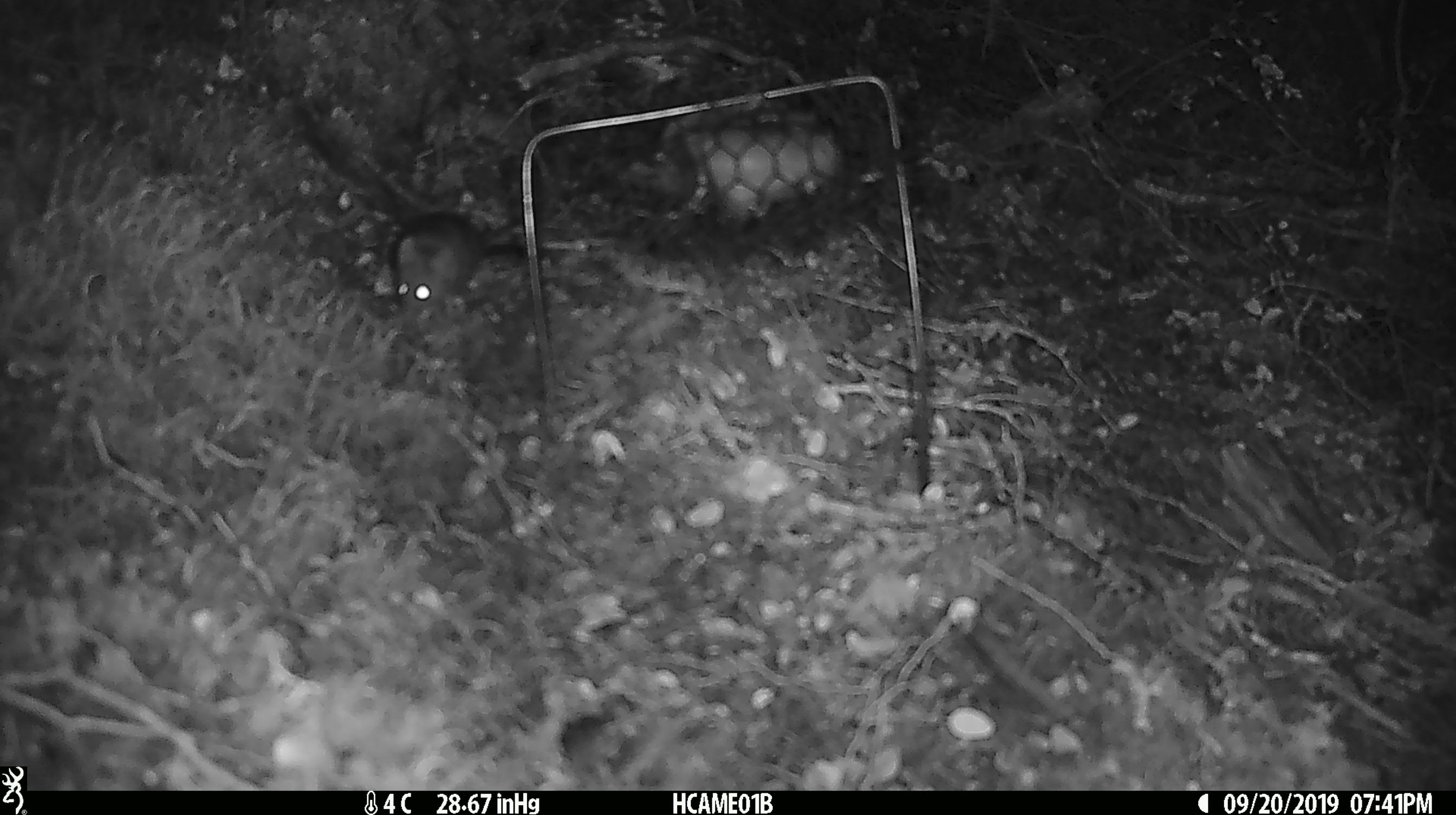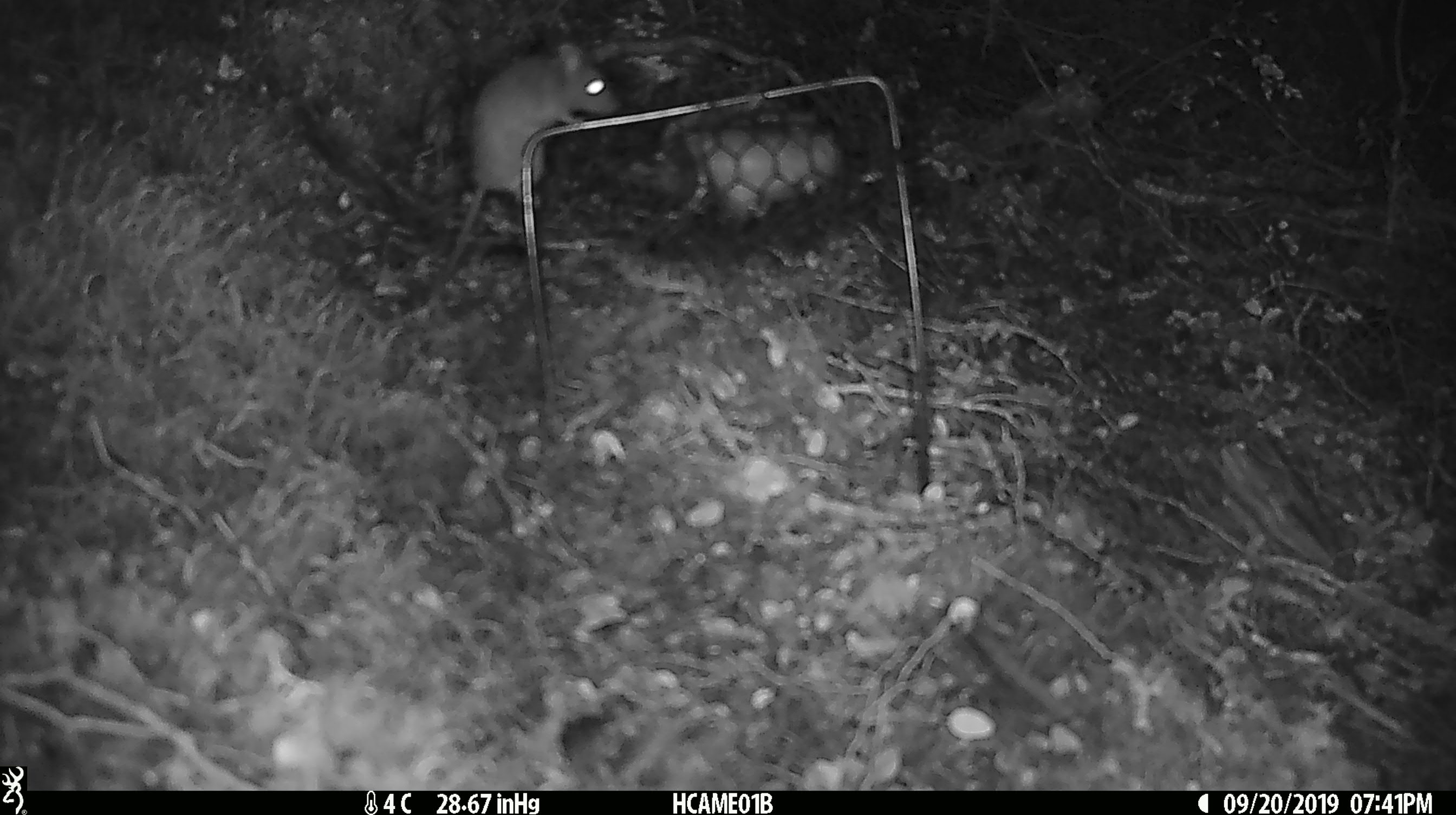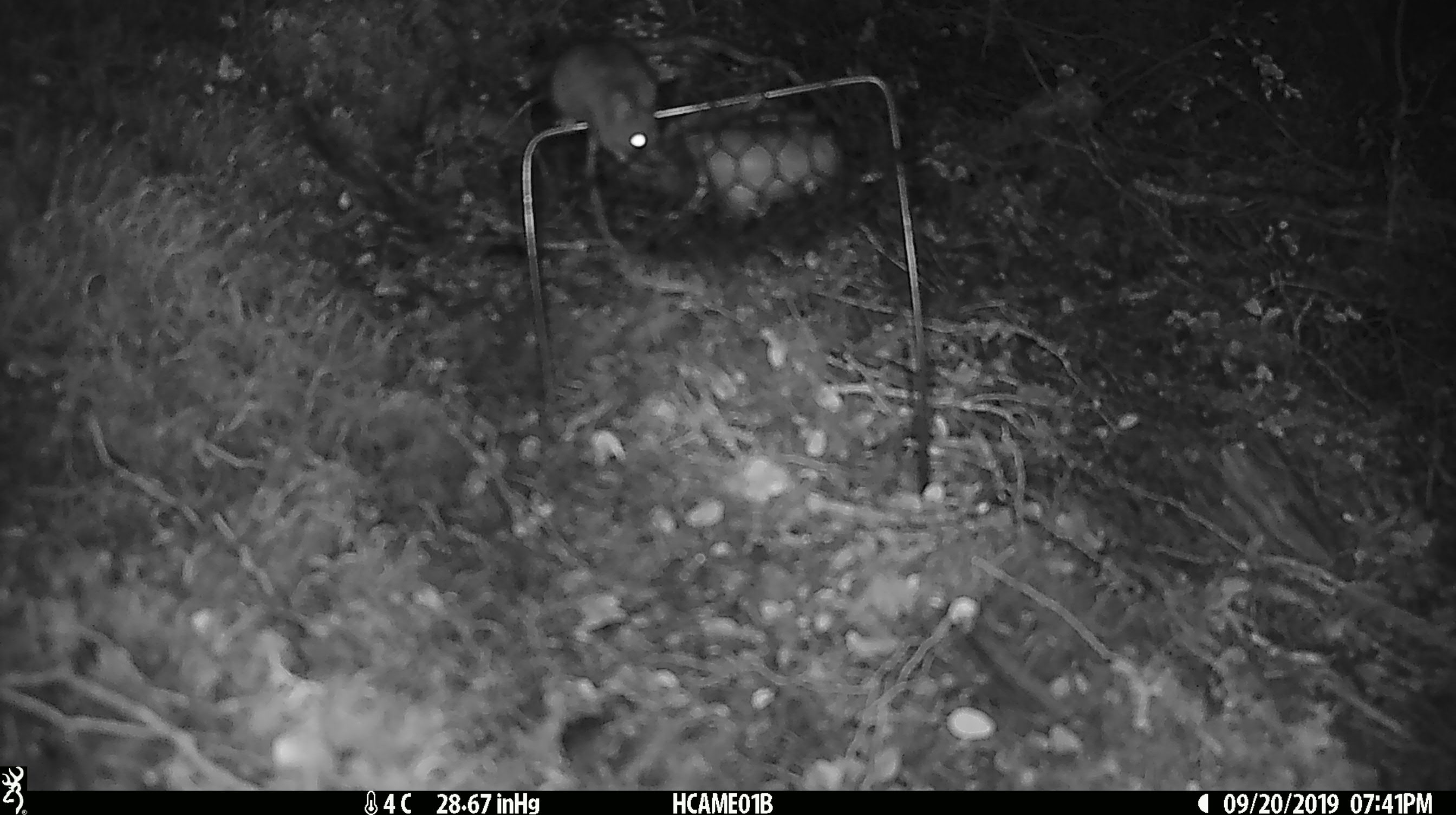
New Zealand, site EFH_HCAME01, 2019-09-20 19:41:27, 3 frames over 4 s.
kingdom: Animalia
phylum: Chordata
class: Mammalia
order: Rodentia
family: Muridae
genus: Mus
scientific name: Mus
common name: mouse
Mouse (Mus).